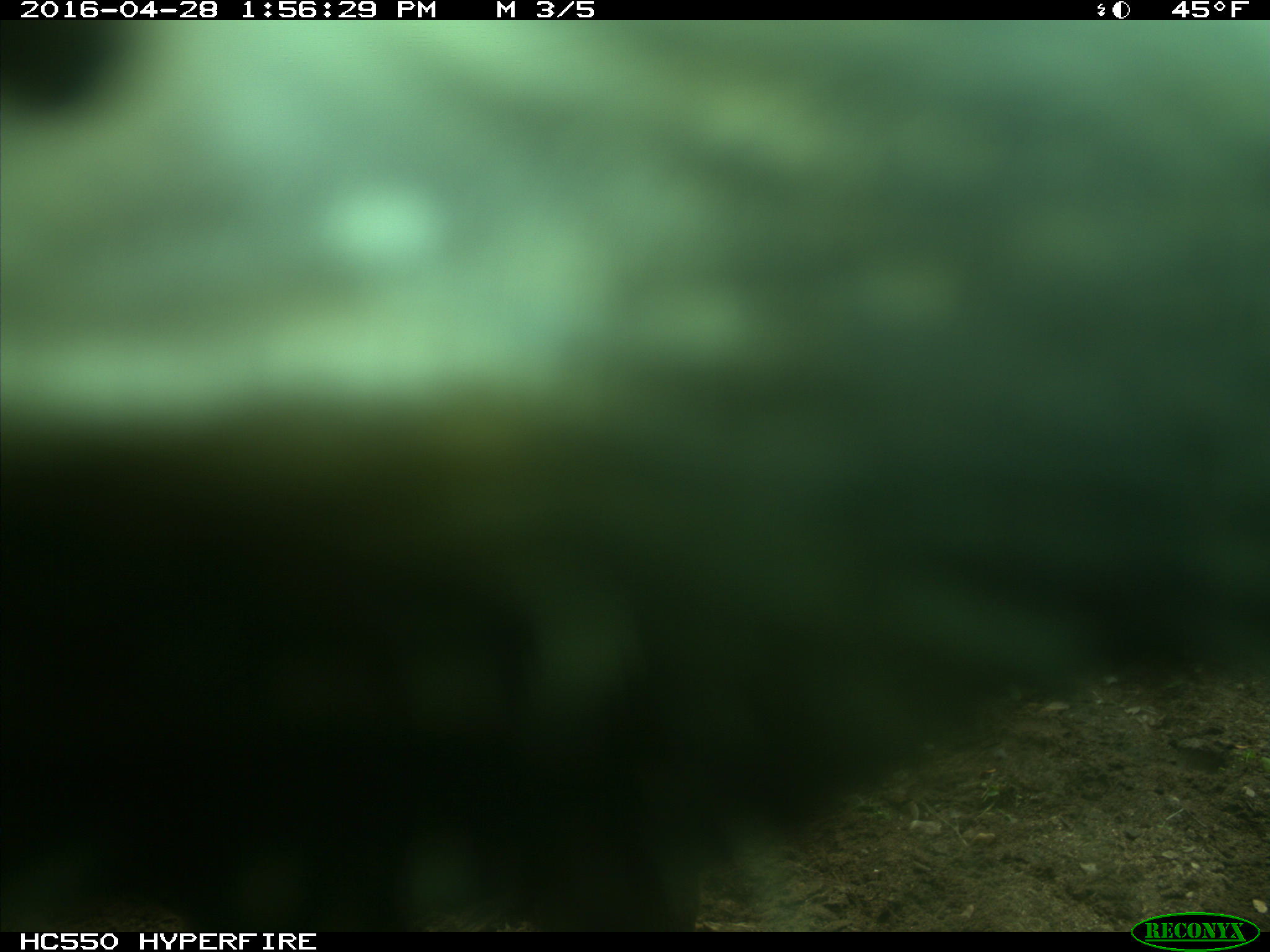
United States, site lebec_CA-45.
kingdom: Animalia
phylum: Chordata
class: Mammalia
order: Artiodactyla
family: Bovidae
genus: Bos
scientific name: Bos taurus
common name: domestic cow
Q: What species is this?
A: Bos taurus (domestic cow).